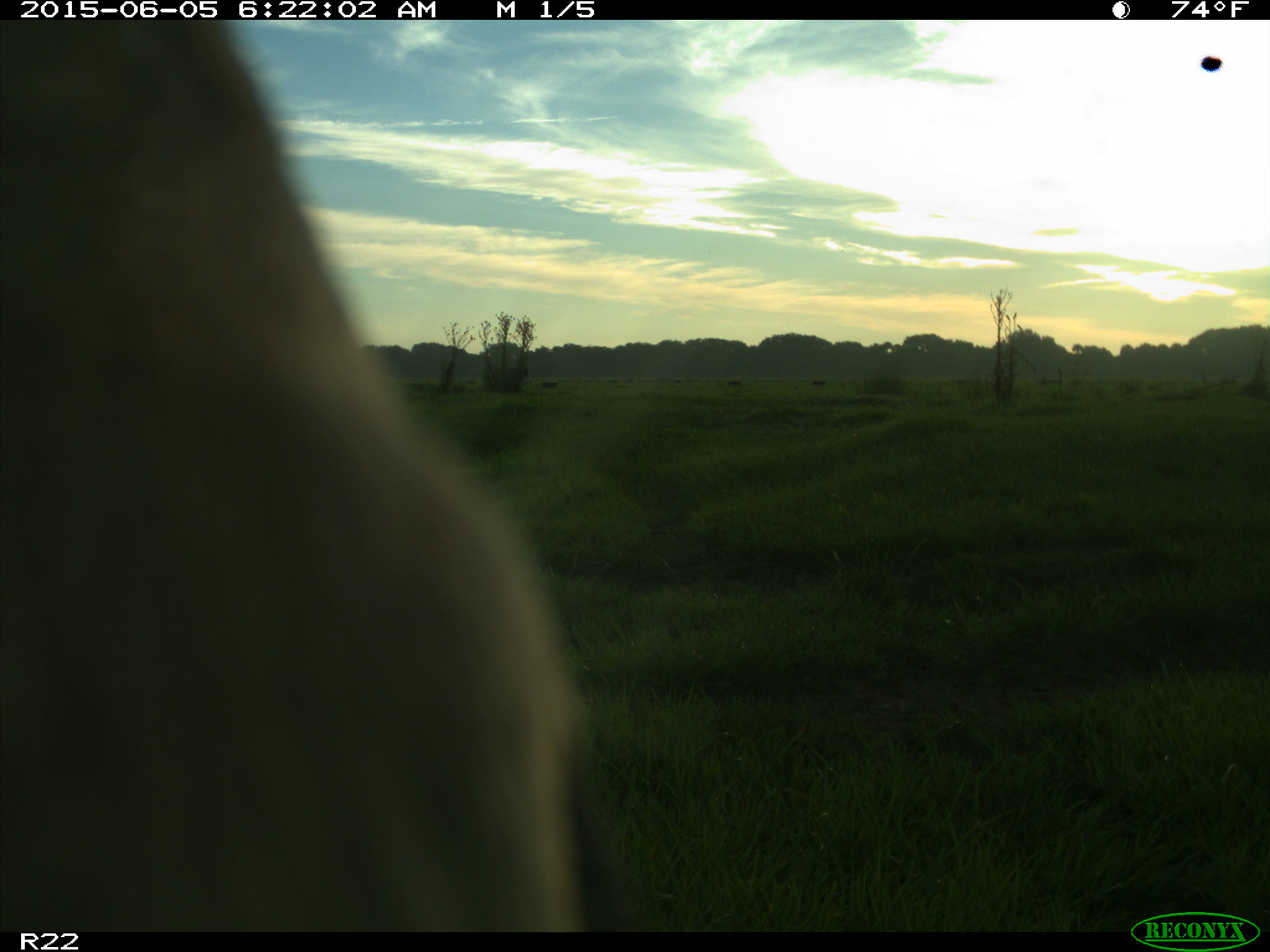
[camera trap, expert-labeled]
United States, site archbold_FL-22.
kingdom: Animalia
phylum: Chordata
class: Mammalia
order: Artiodactyla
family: Bovidae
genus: Bos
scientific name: Bos taurus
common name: domestic cow